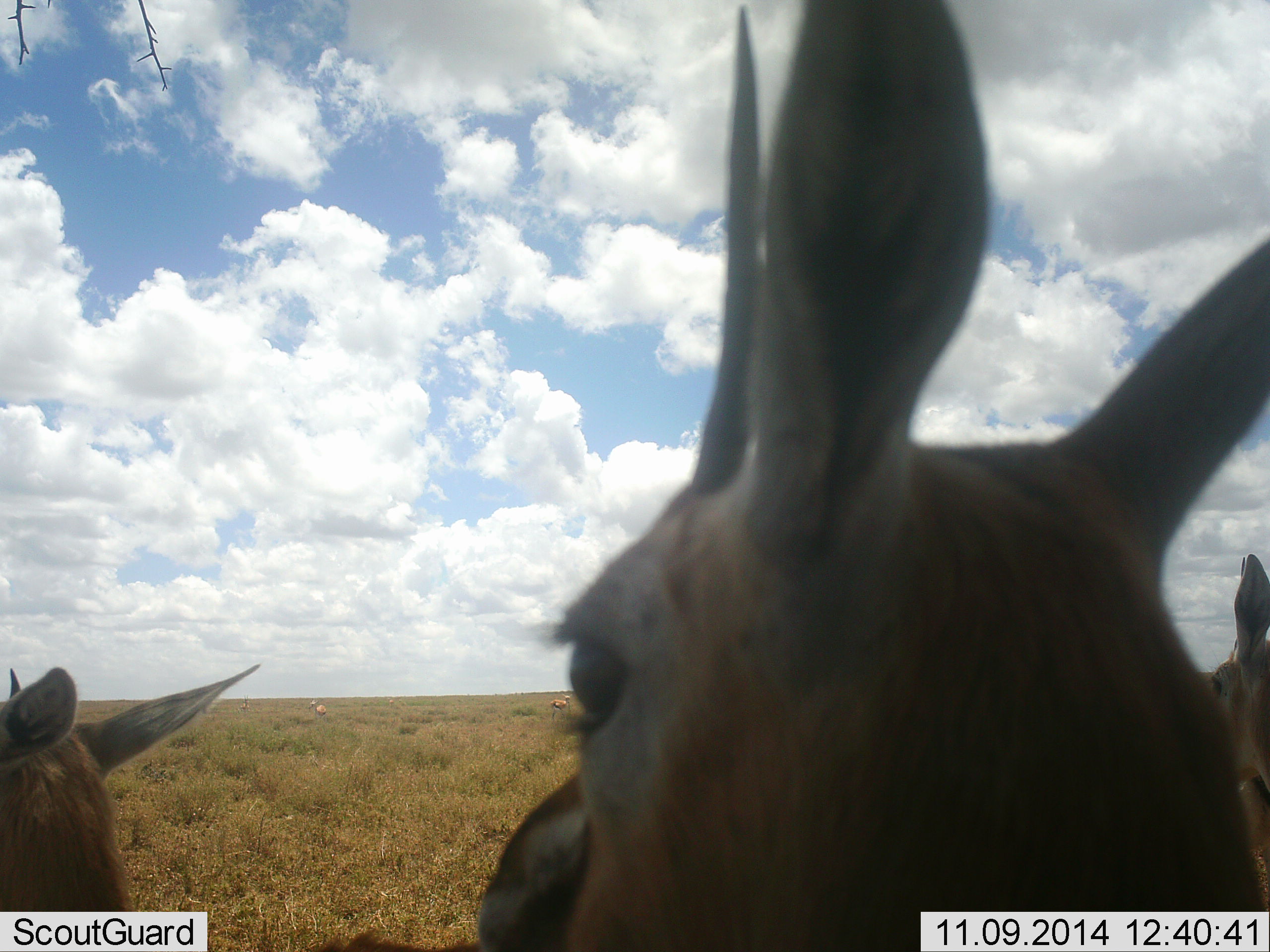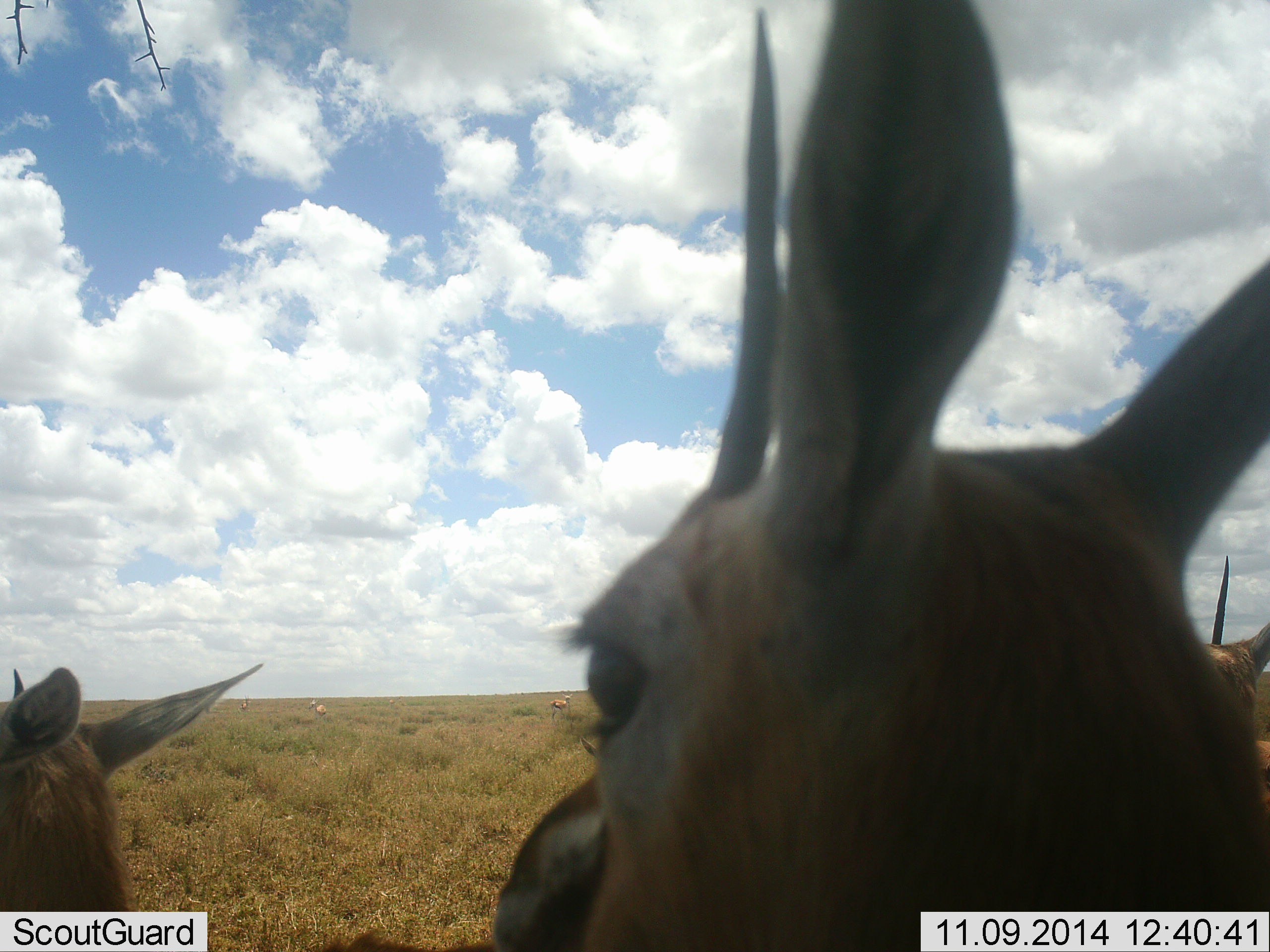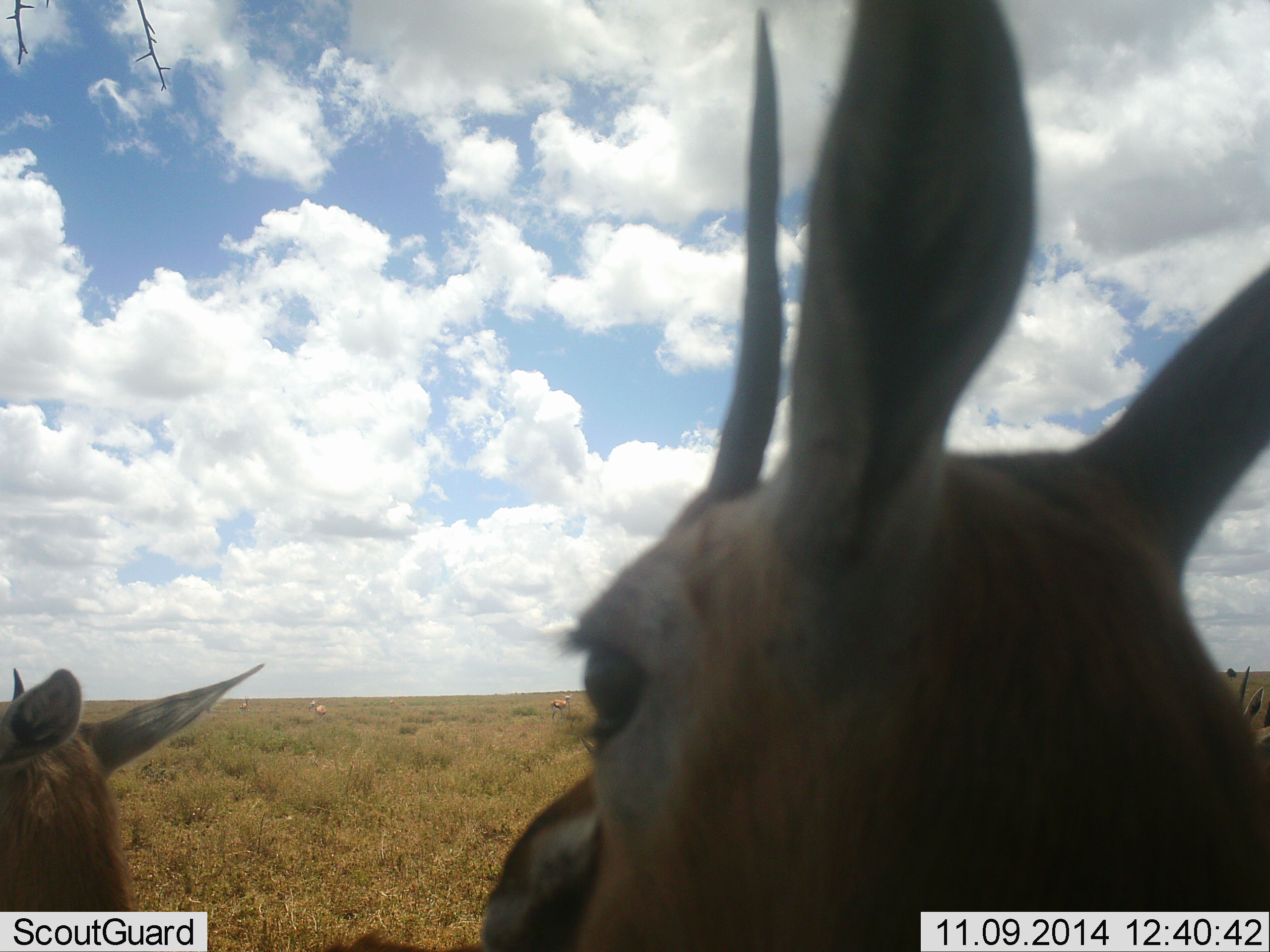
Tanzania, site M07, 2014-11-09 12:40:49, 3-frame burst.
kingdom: Animalia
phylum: Chordata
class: Mammalia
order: Artiodactyla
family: Bovidae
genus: Eudorcas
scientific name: Eudorcas thomsonii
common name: thomson's gazelle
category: gazellethomsons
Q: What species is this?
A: Gazellethomsons (thomson's gazelle) (Eudorcas thomsonii).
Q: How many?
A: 3.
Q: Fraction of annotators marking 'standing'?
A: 70%.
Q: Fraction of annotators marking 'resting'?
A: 20%.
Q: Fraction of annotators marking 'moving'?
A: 20%.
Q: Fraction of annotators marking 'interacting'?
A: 0%.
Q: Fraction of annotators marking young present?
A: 10%.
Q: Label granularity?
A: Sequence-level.